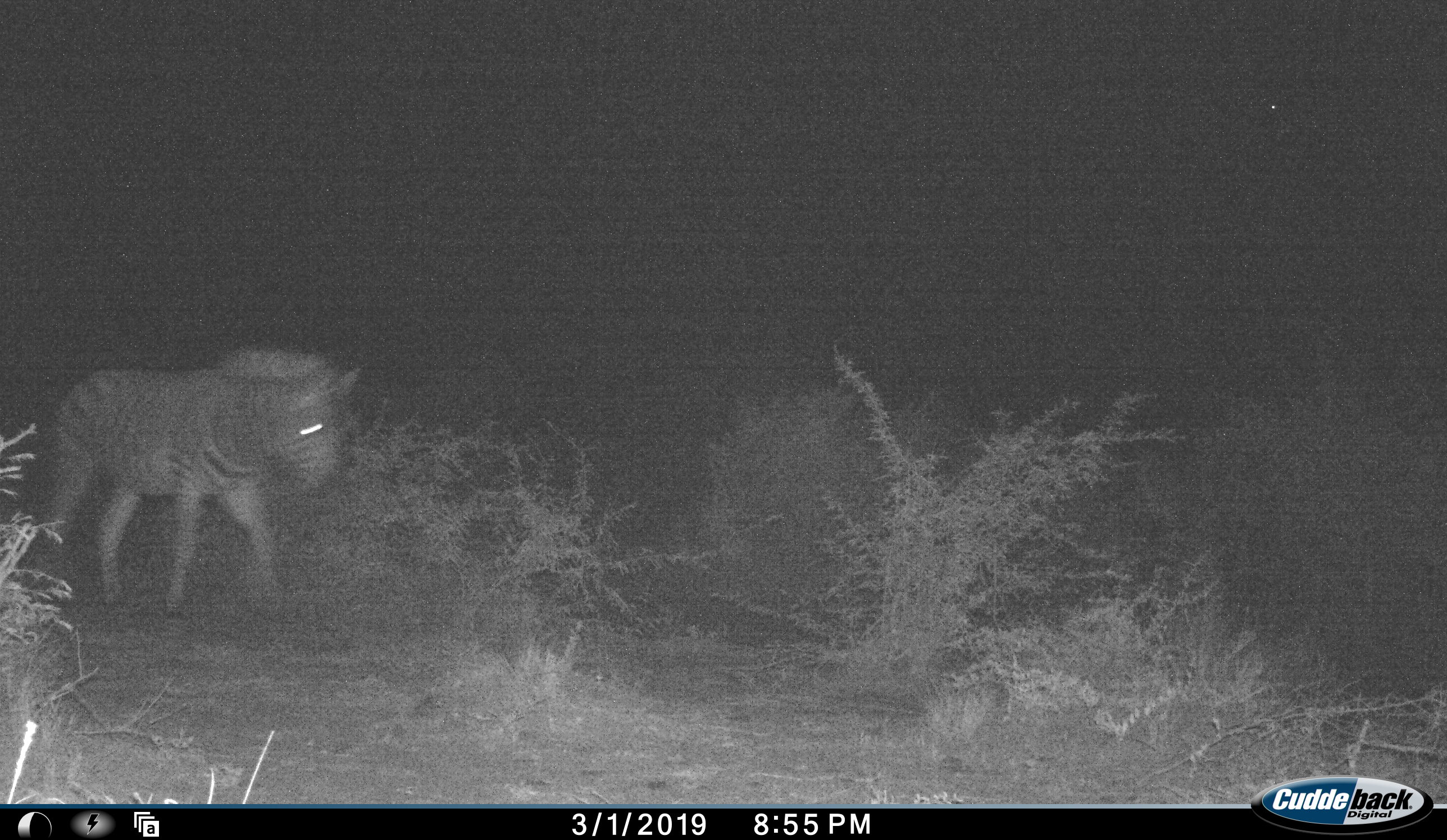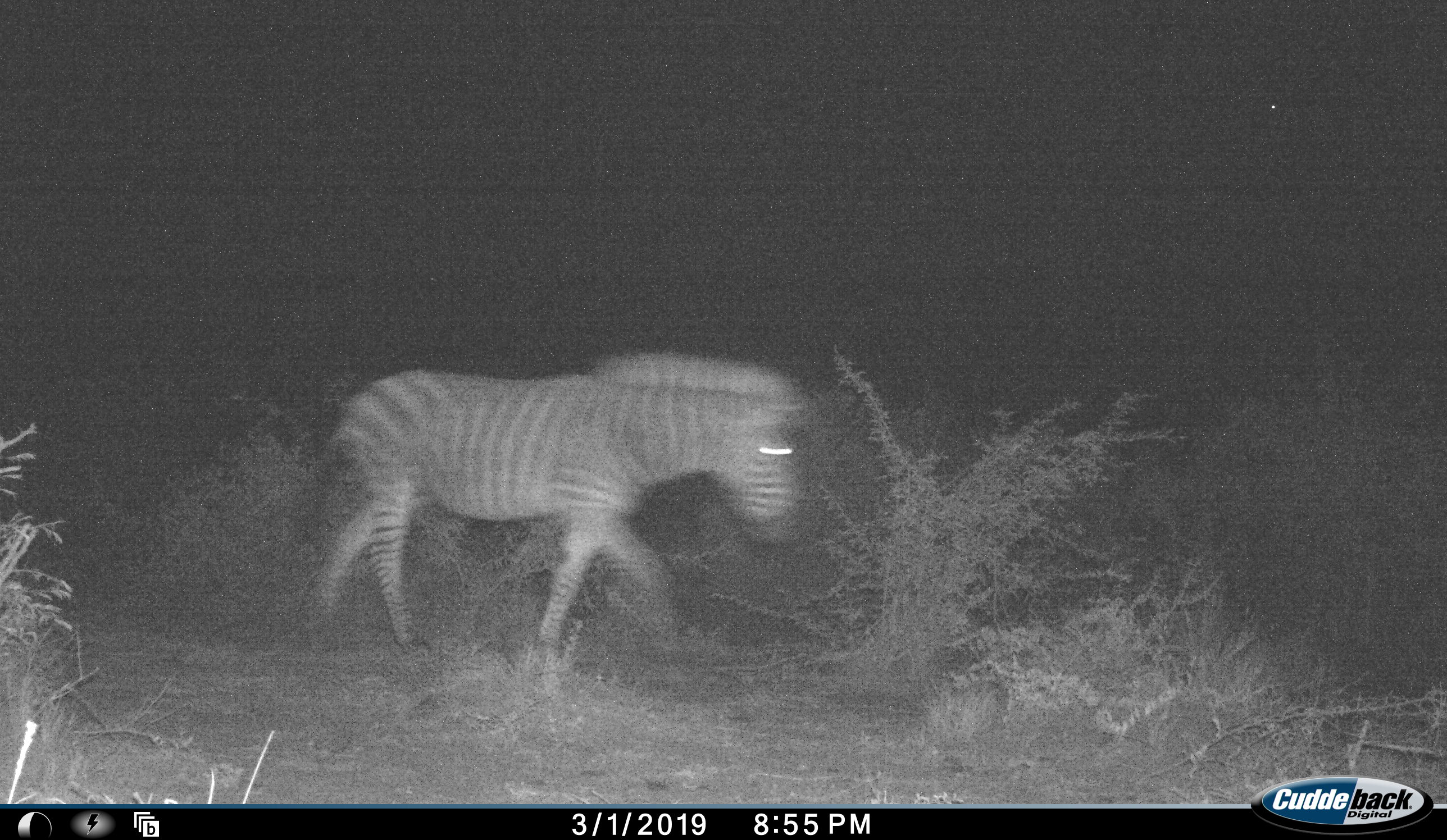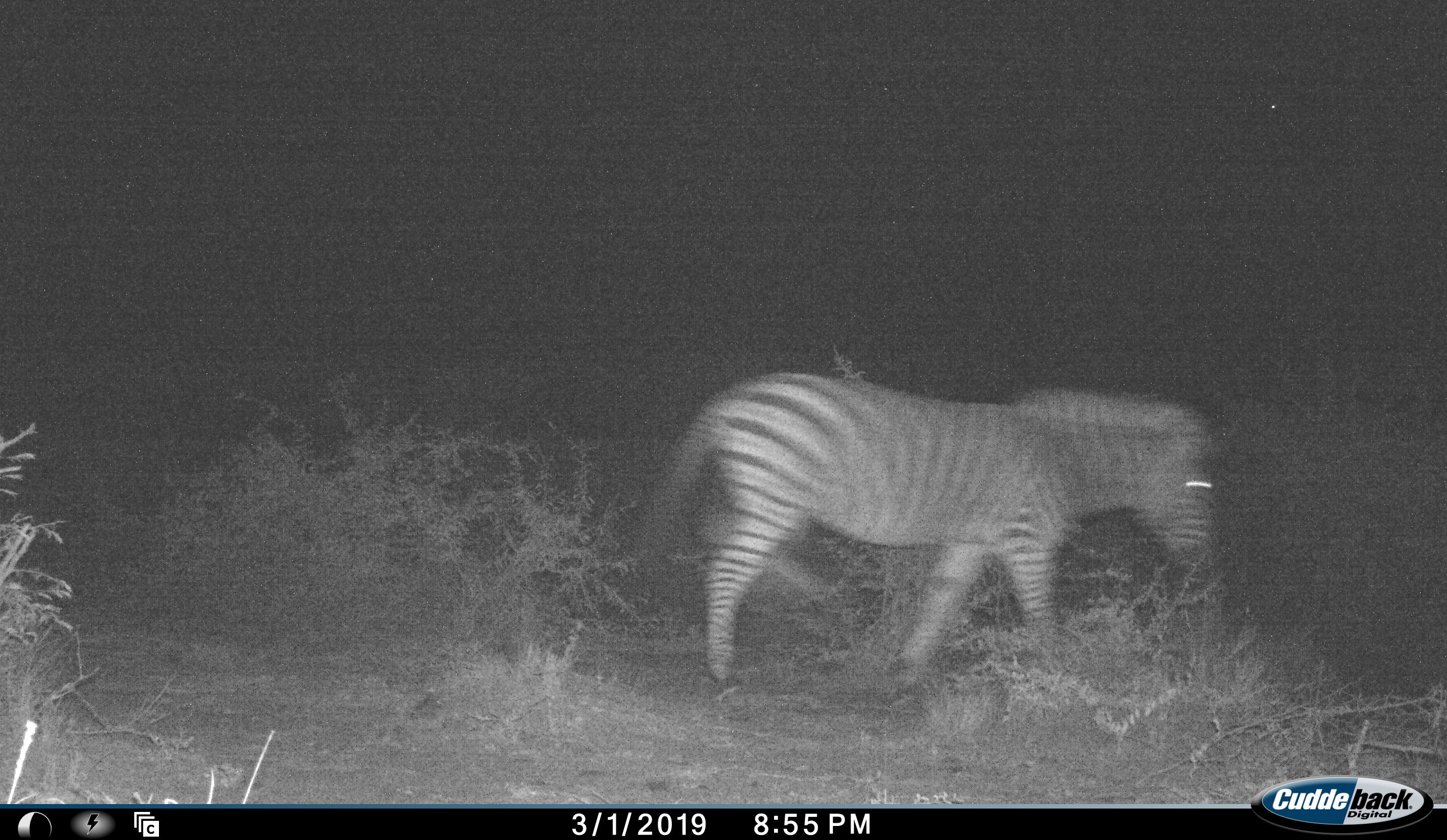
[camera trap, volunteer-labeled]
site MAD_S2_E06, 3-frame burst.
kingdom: Animalia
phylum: Chordata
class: Mammalia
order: Perissodactyla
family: Equidae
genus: Equus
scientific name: Equus quagga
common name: plains zebra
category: zebraplains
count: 1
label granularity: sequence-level